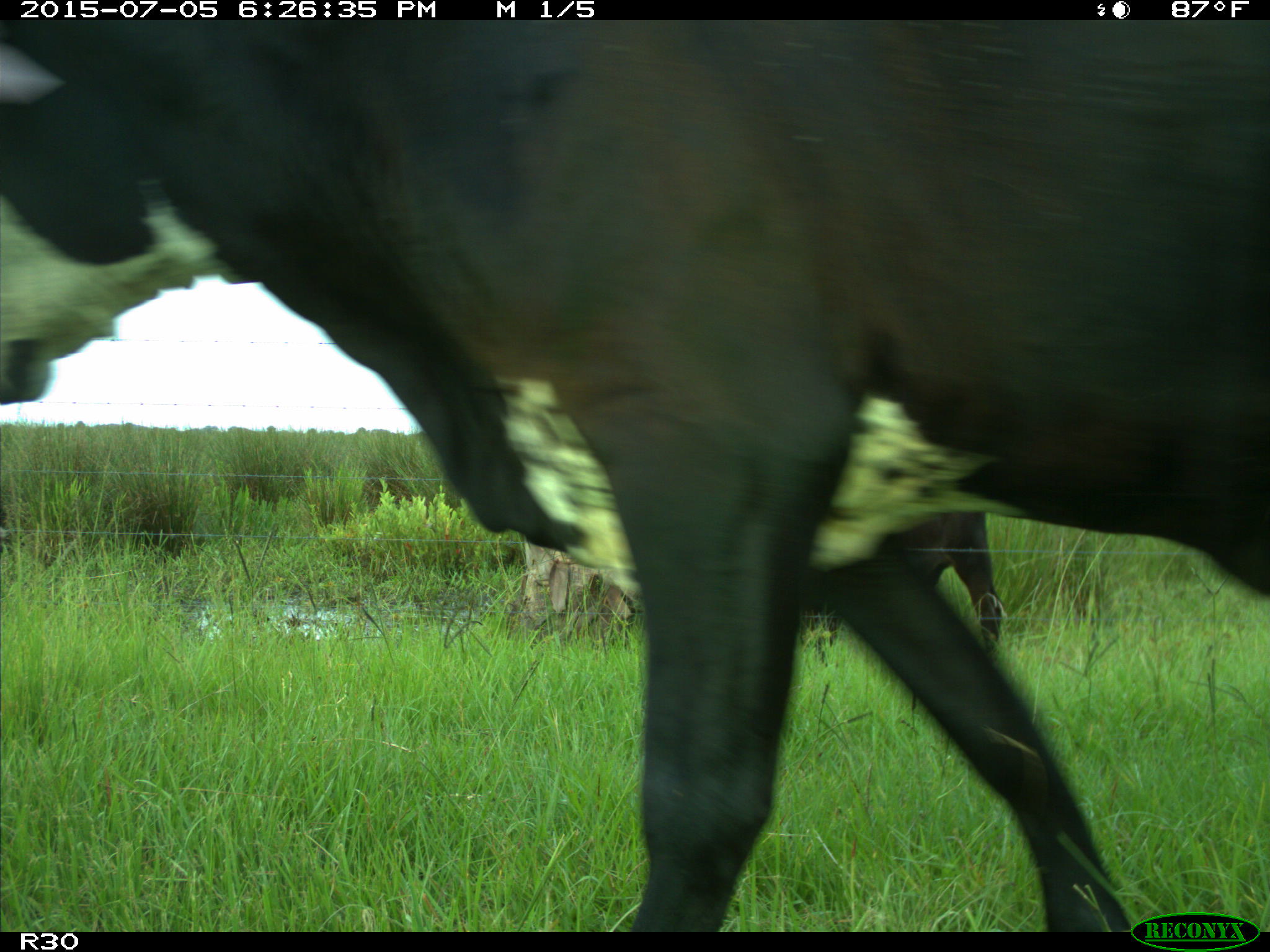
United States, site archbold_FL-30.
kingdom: Animalia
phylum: Chordata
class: Mammalia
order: Artiodactyla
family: Bovidae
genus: Bos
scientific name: Bos taurus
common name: domestic cow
Bos taurus (domestic cow).